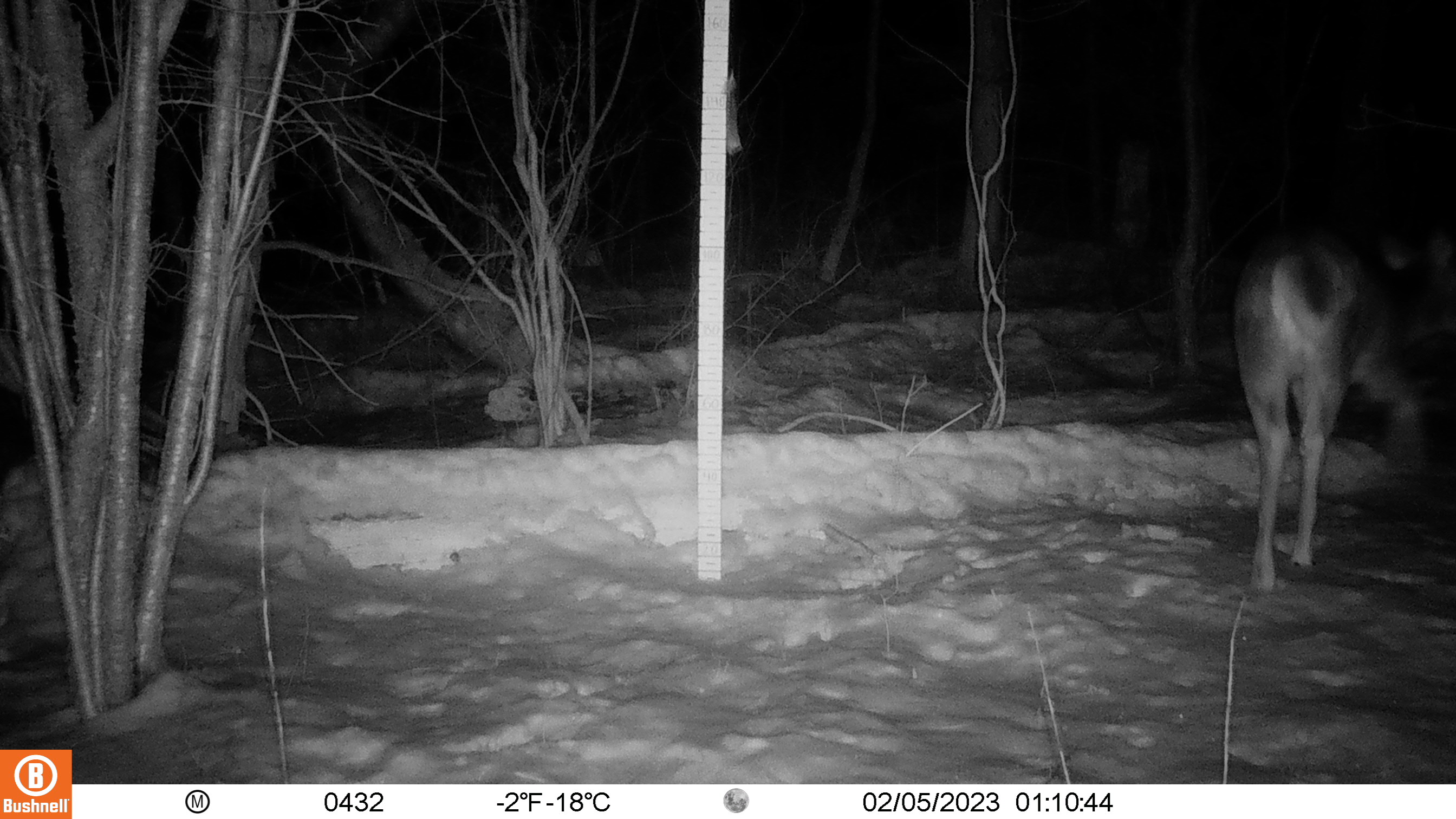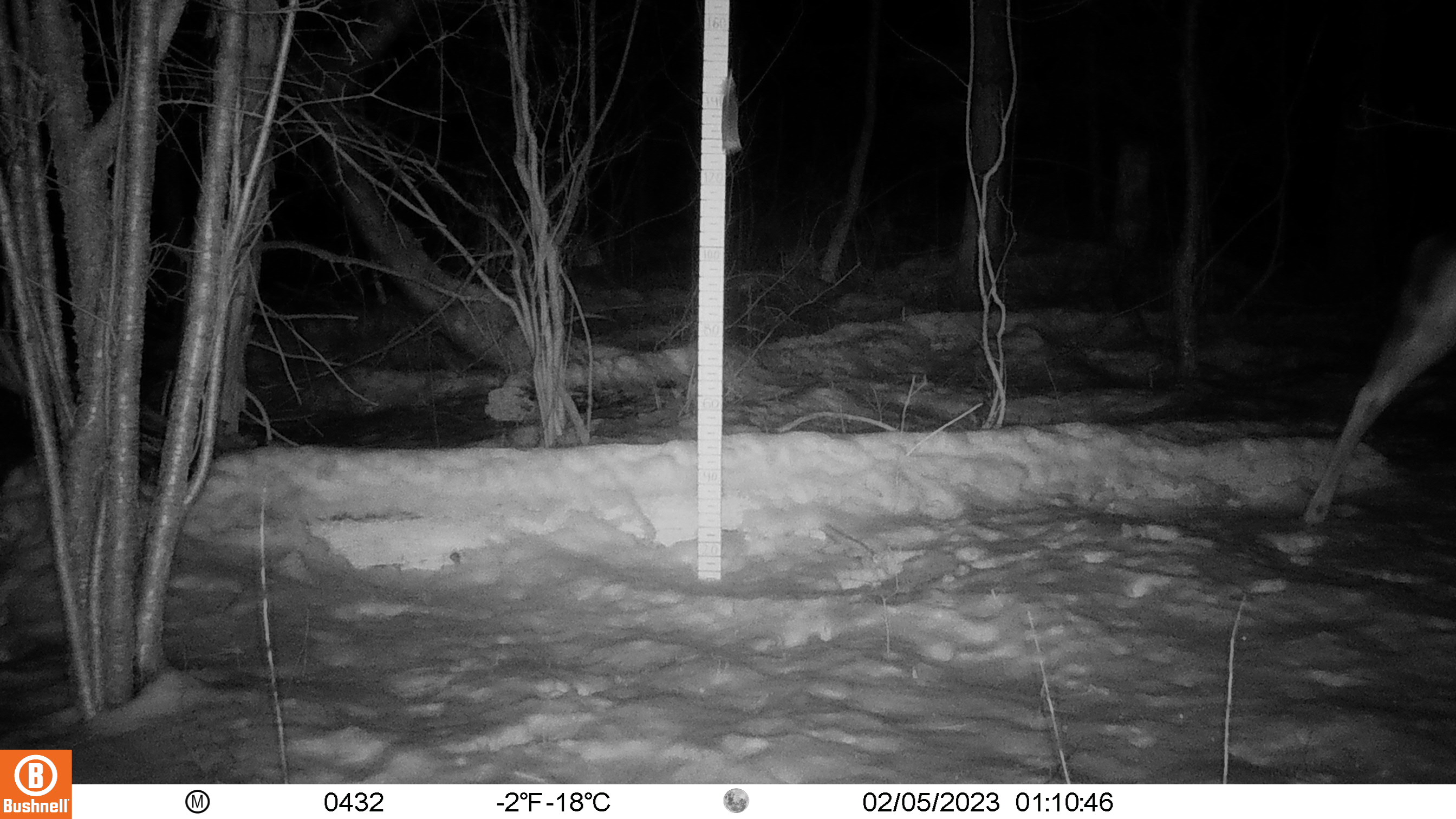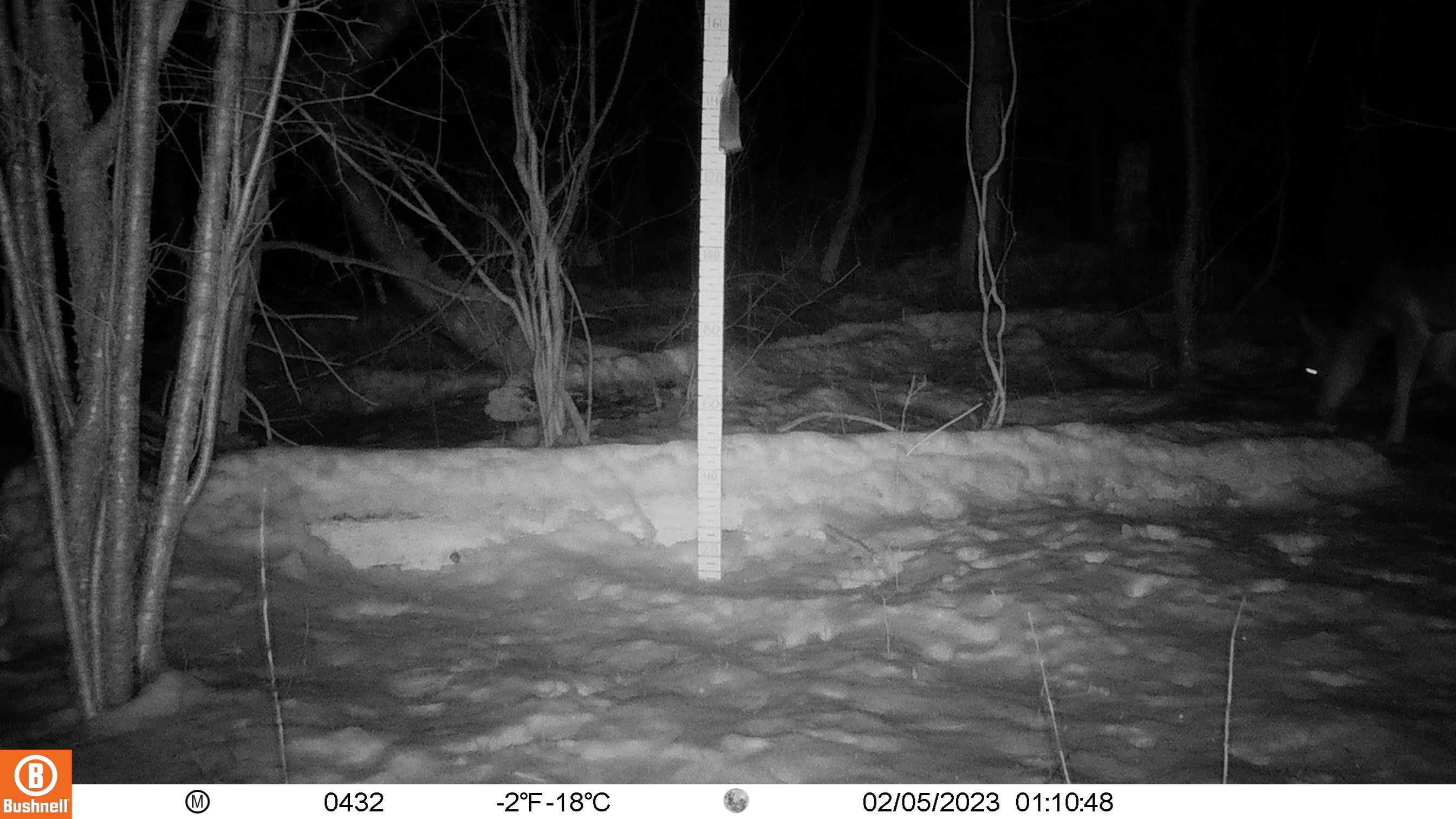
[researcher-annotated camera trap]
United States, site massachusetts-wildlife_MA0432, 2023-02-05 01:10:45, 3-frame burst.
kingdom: Animalia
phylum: Chordata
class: Mammalia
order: Artiodactyla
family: Cervidae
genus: Odocoileus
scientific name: Odocoileus virginianus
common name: white-tailed deer